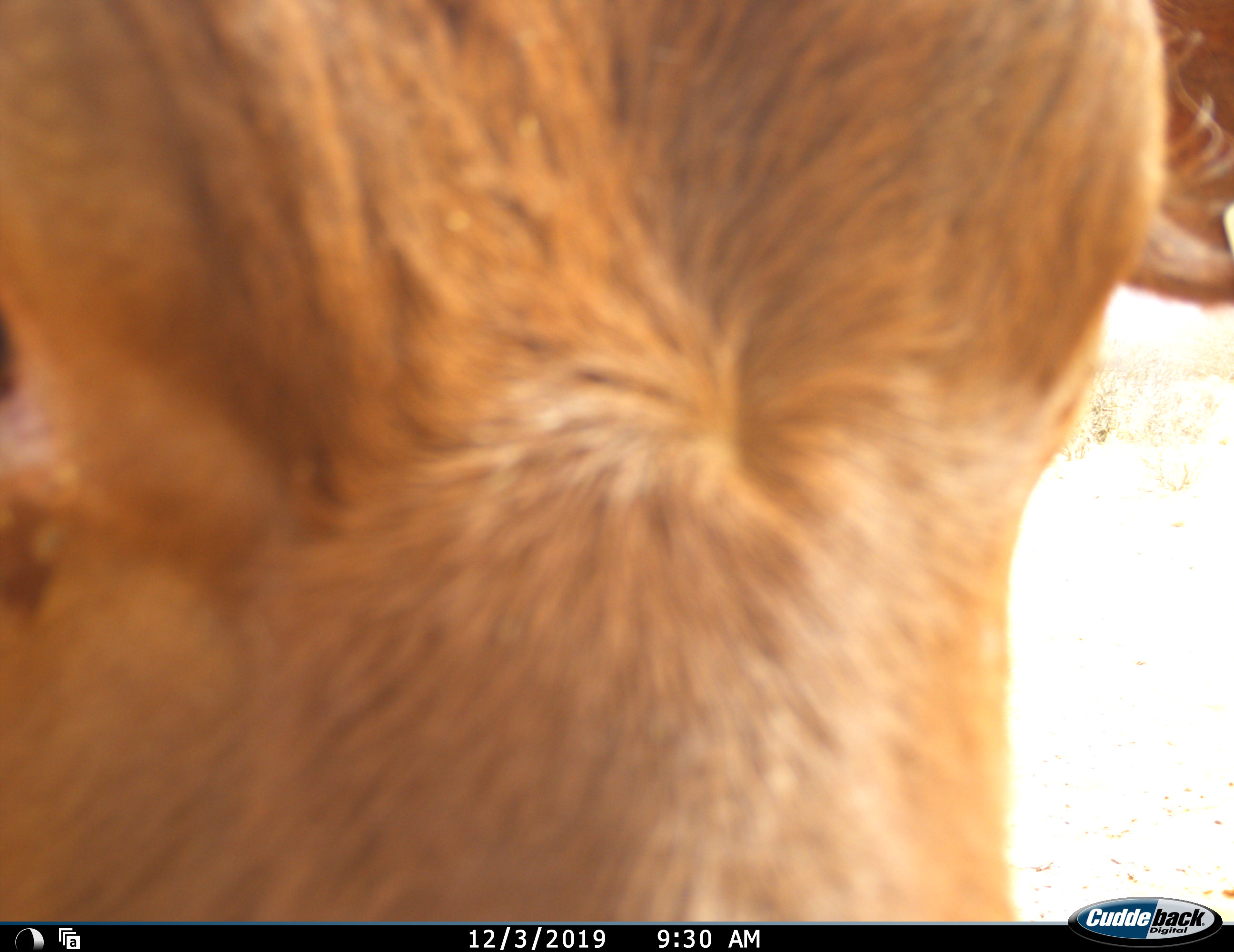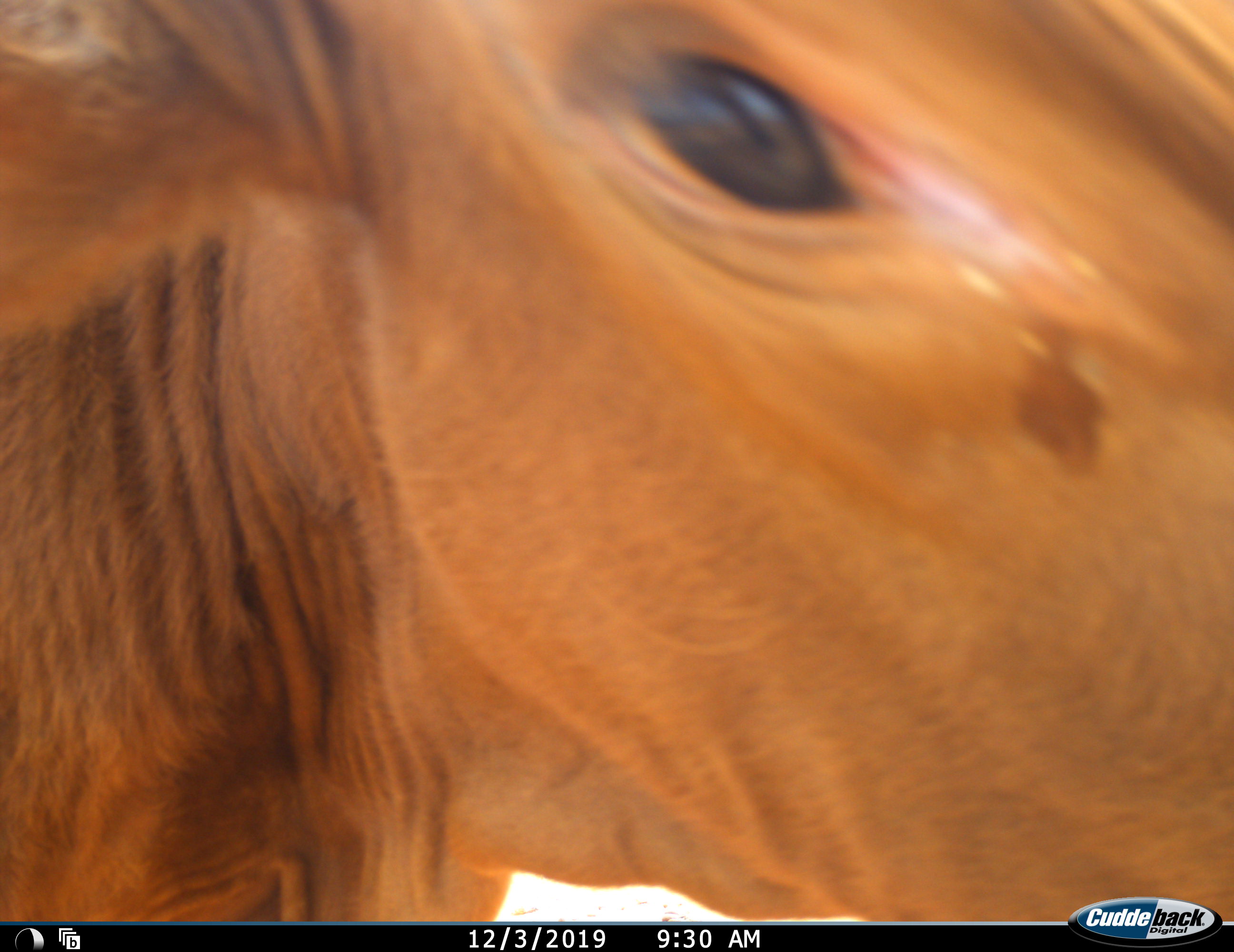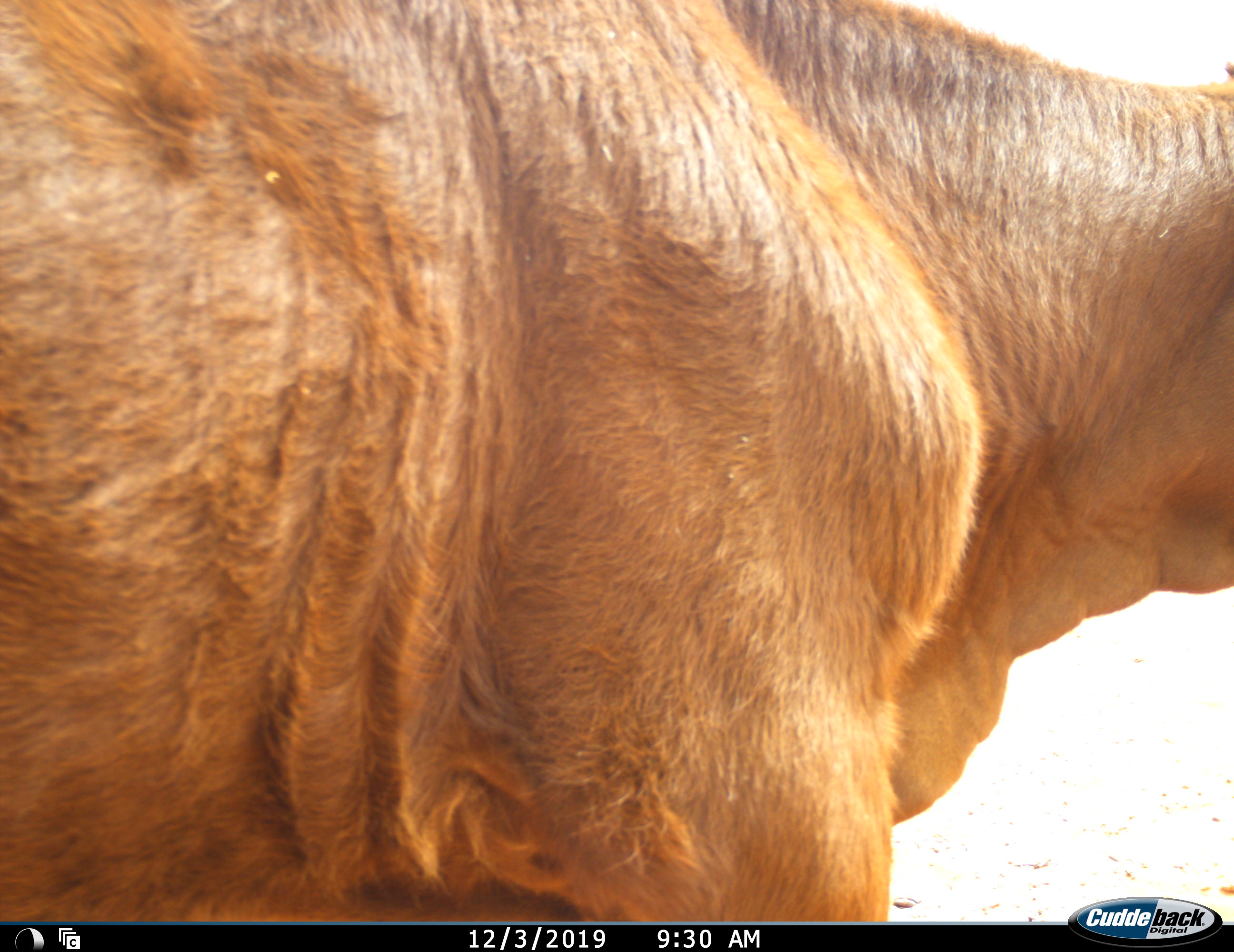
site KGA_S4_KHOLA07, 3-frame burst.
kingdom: Animalia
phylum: Chordata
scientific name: Vertebrata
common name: domestic animal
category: domesticanimal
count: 1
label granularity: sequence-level